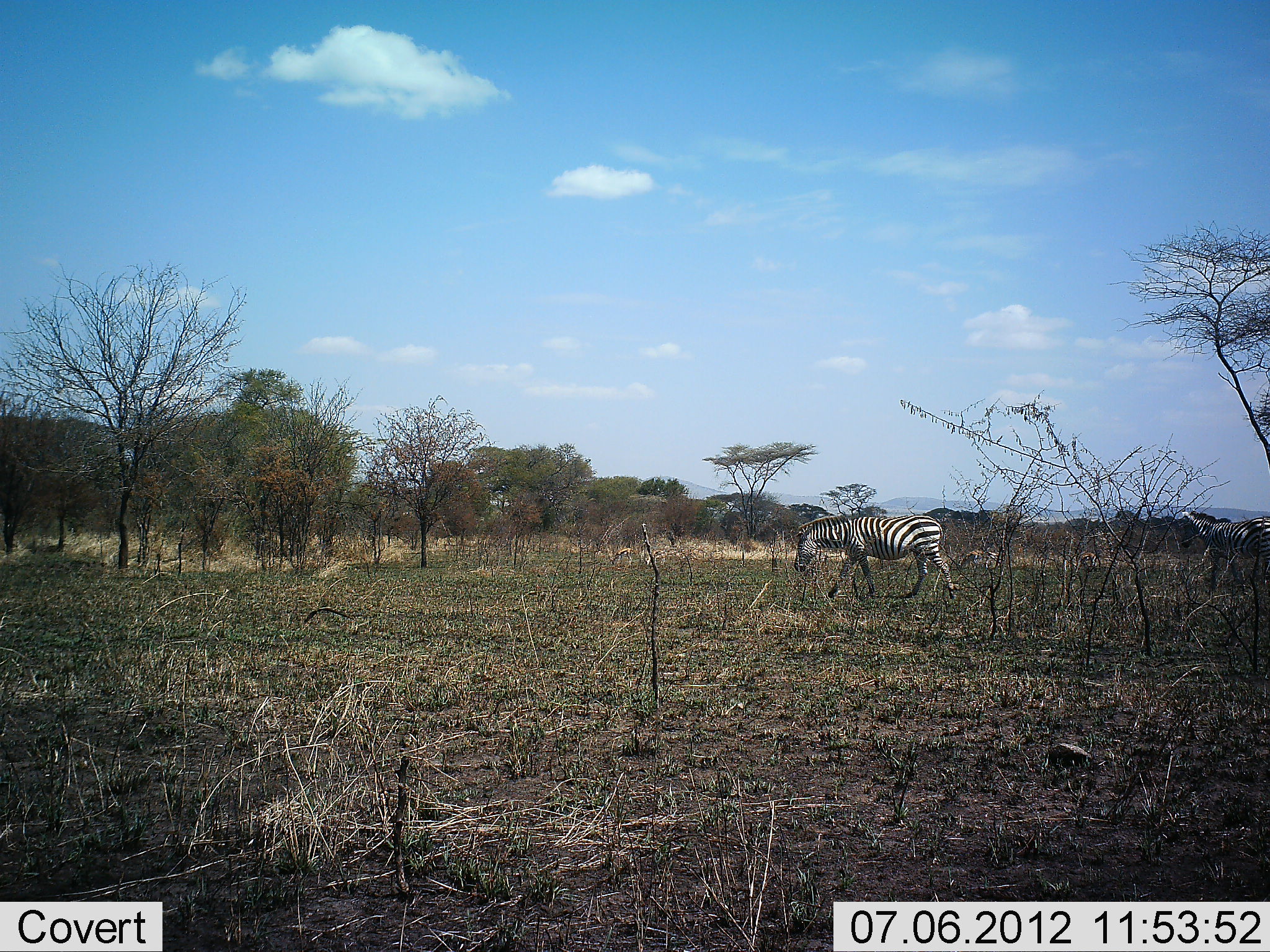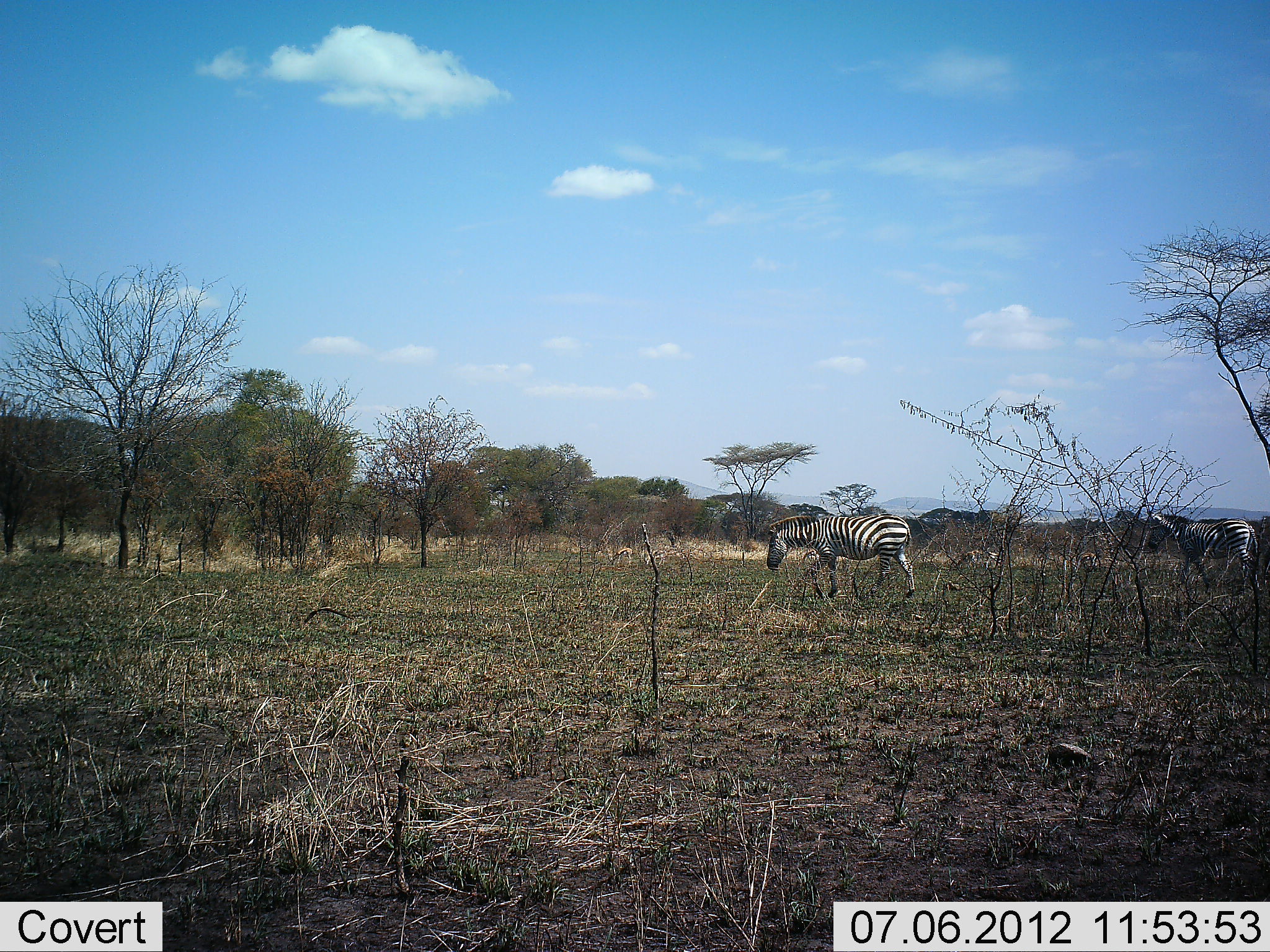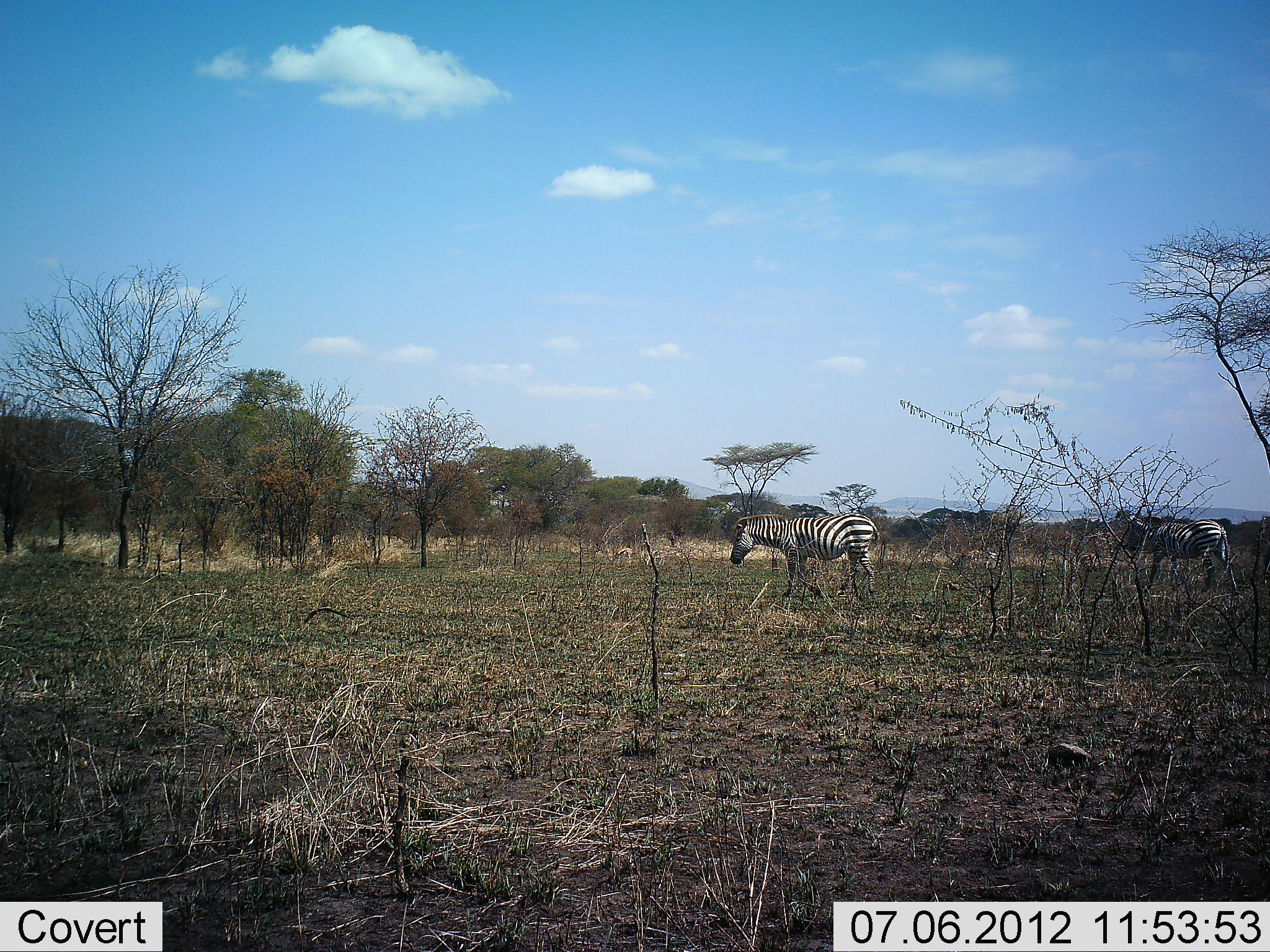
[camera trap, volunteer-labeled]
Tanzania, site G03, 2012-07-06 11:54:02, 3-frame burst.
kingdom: Animalia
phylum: Chordata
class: Mammalia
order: Perissodactyla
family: Equidae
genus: Equus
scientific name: Equus quagga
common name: plains zebra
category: zebra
Zebra (plains zebra) (Equus quagga), count 2. Behavior (volunteer vote fractions): standing 0%, resting 0%, moving 100%, interacting 0%. Young present (vote fraction): 0%. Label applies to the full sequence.